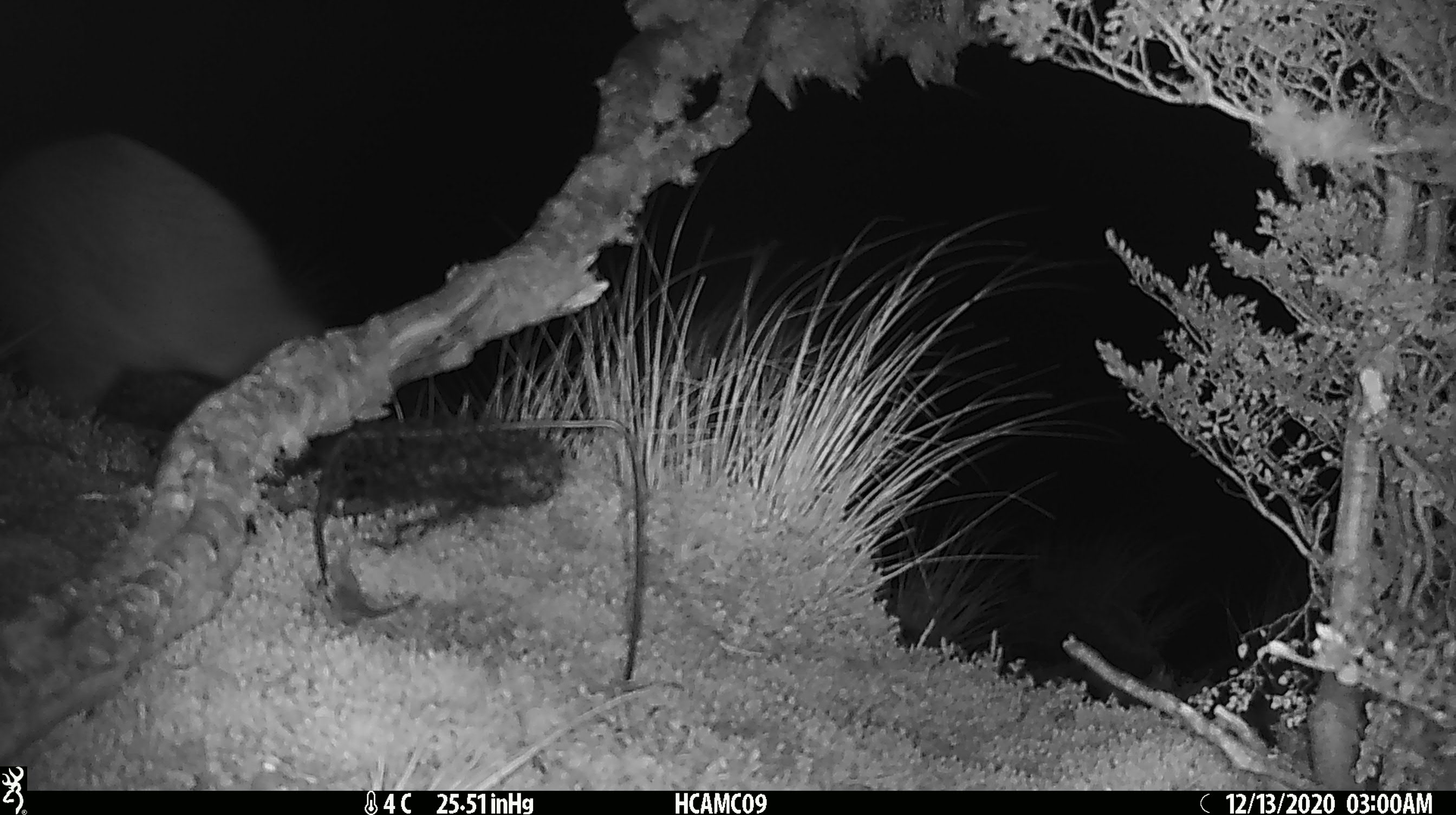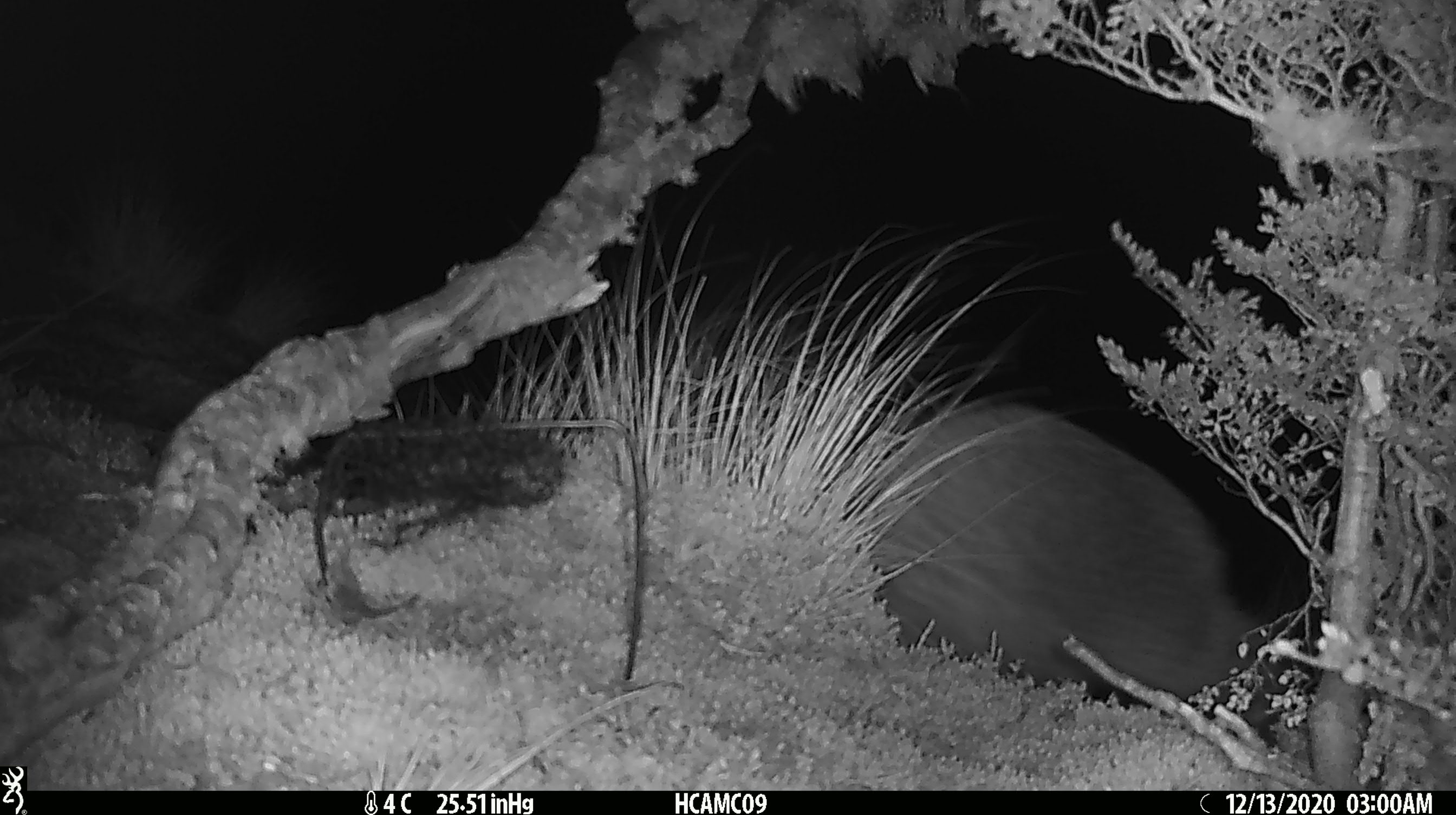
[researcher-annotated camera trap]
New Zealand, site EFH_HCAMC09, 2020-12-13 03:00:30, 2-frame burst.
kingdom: Animalia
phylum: Chordata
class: Aves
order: Apterygiformes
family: Apterygidae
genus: Apteryx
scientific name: Apteryx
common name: kiwi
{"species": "kiwi (Apteryx)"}